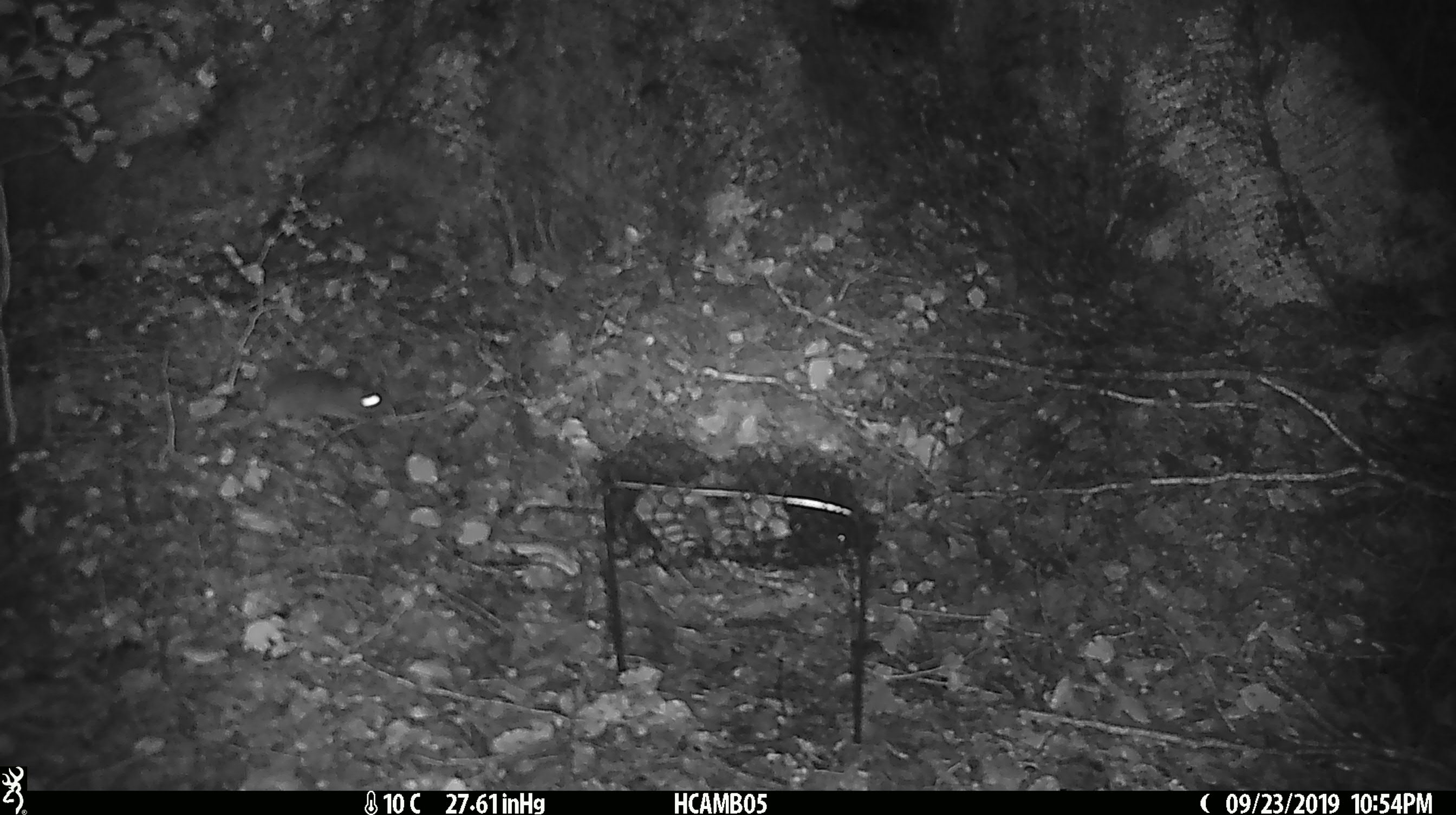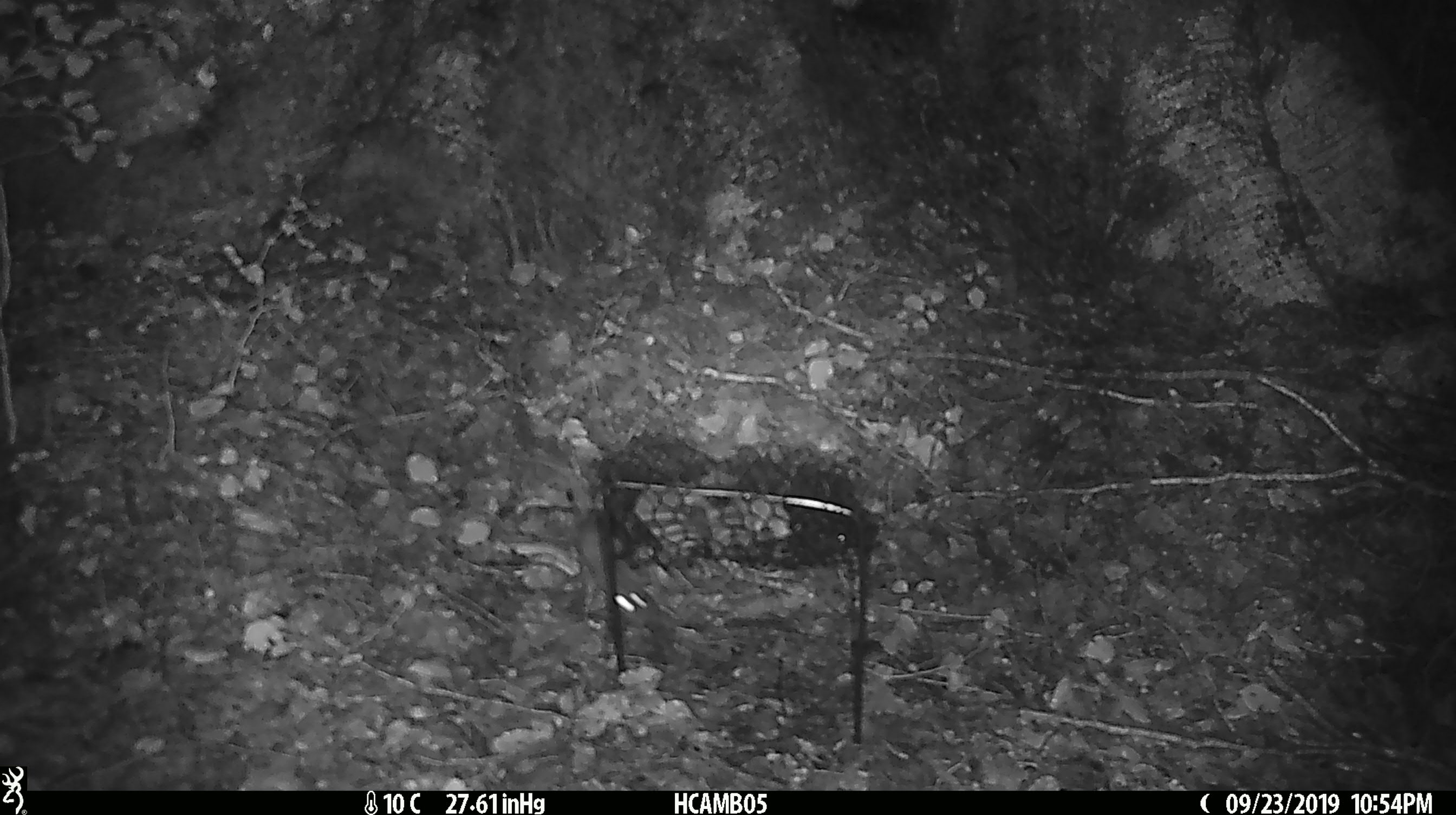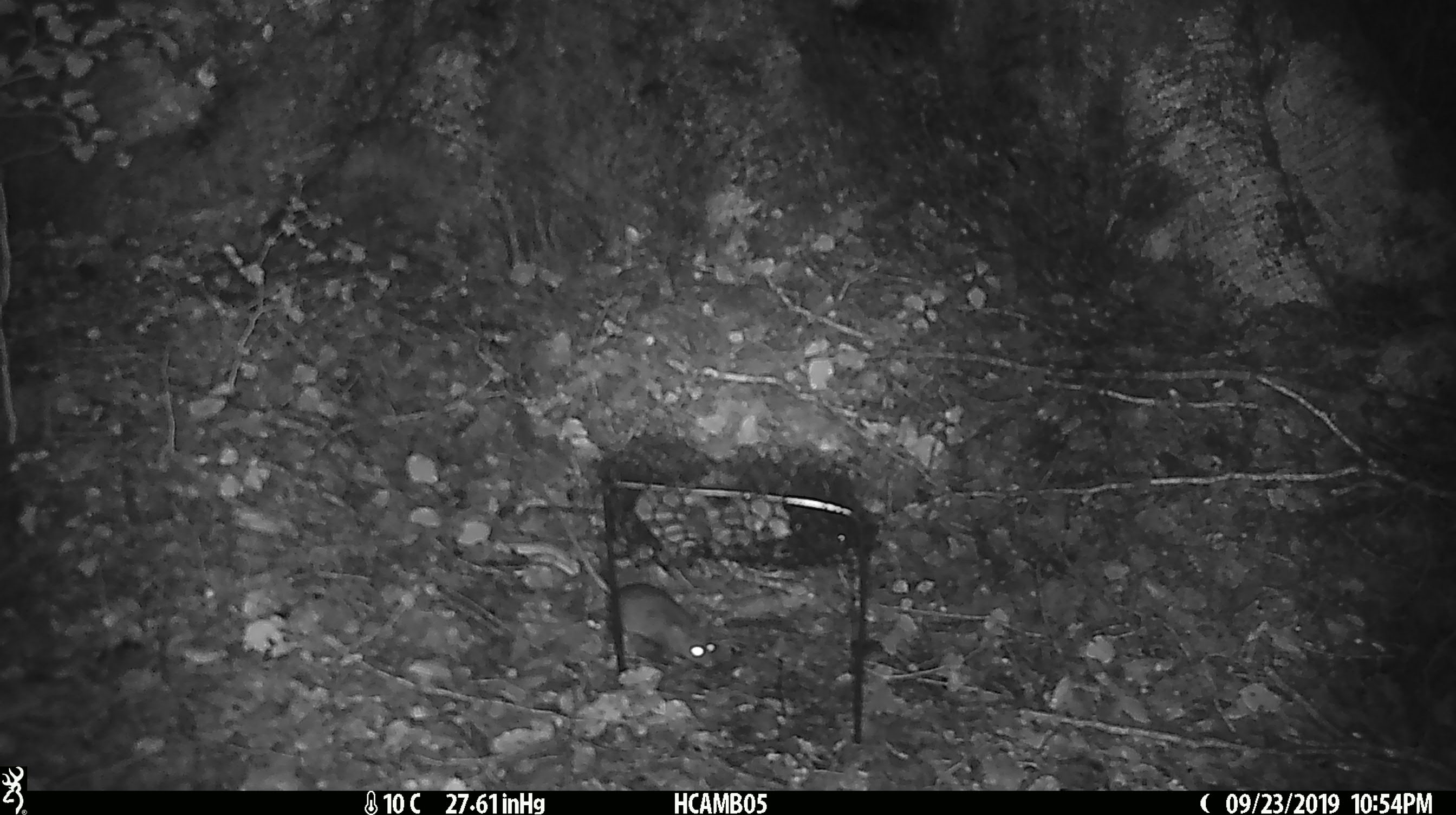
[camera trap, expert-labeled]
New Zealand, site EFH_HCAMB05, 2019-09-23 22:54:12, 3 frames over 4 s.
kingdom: Animalia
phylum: Chordata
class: Mammalia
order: Rodentia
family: Muridae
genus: Mus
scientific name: Mus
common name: mouse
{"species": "mouse (Mus)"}